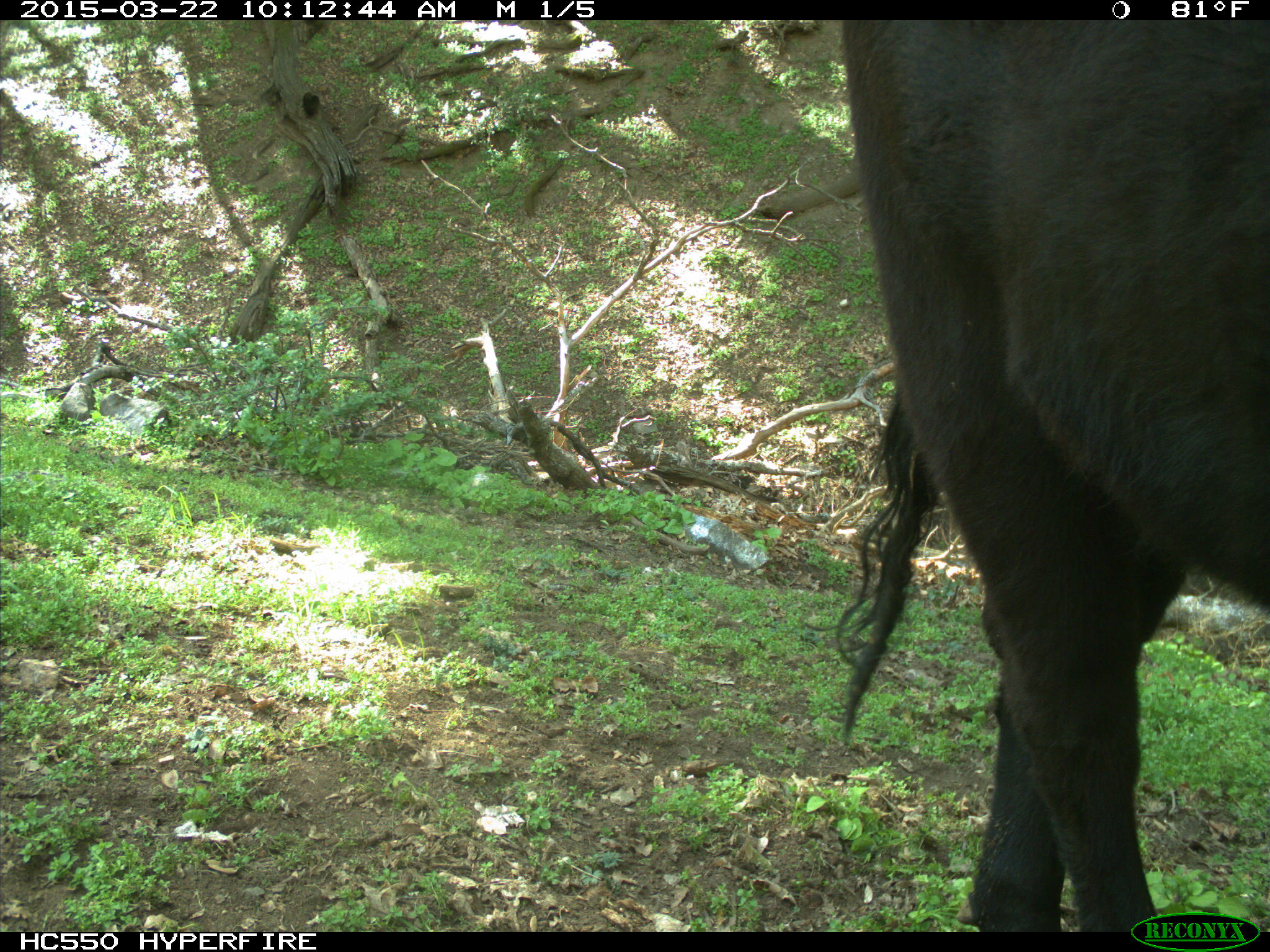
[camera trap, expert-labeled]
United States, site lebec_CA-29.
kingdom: Animalia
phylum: Chordata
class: Mammalia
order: Artiodactyla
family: Bovidae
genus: Bos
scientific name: Bos taurus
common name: domestic cow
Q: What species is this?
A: Bos taurus (domestic cow).